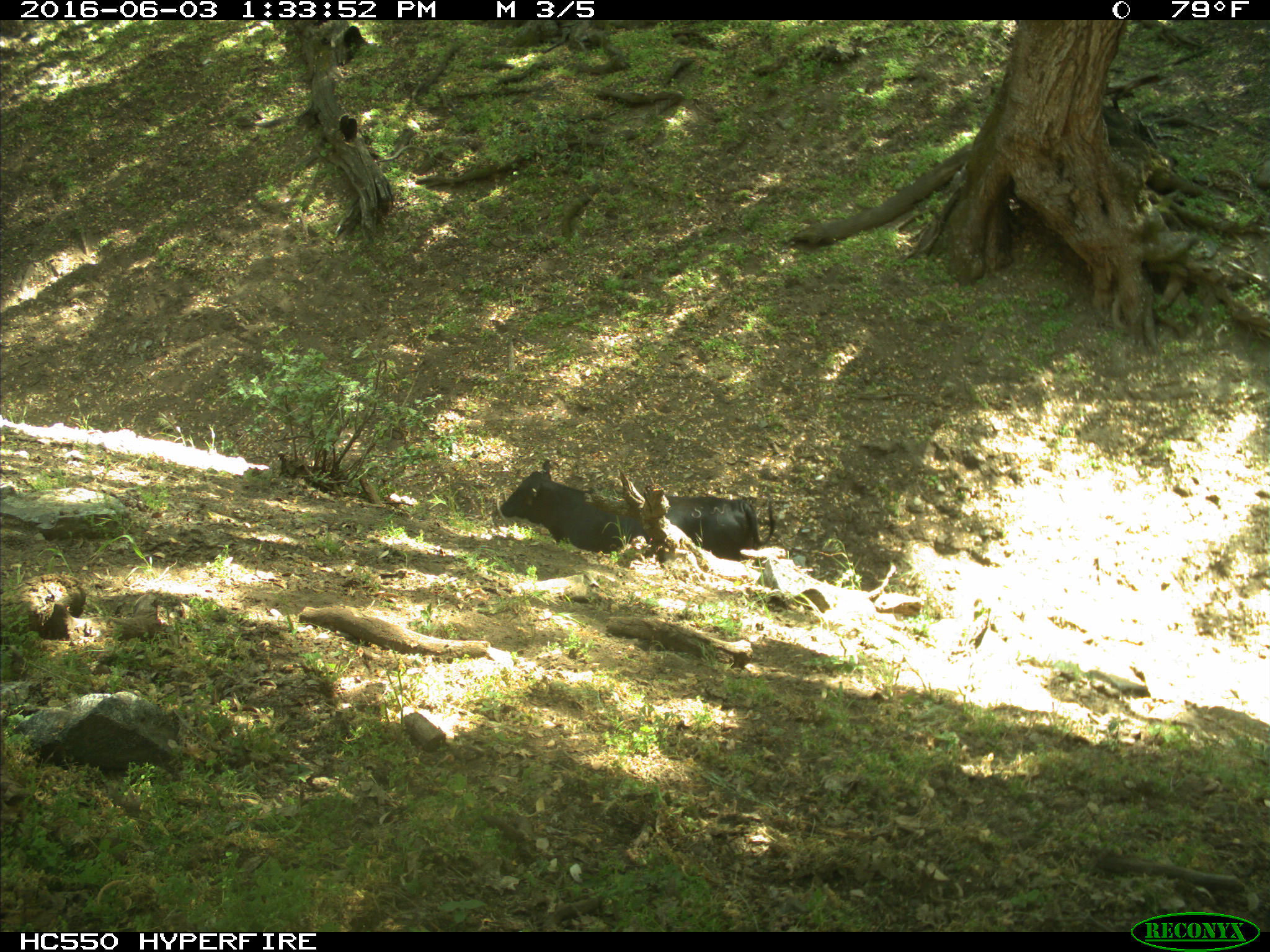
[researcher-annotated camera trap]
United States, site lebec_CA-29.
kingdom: Animalia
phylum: Chordata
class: Mammalia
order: Artiodactyla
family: Bovidae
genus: Bos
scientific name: Bos taurus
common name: domestic cow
Bos taurus (domestic cow).